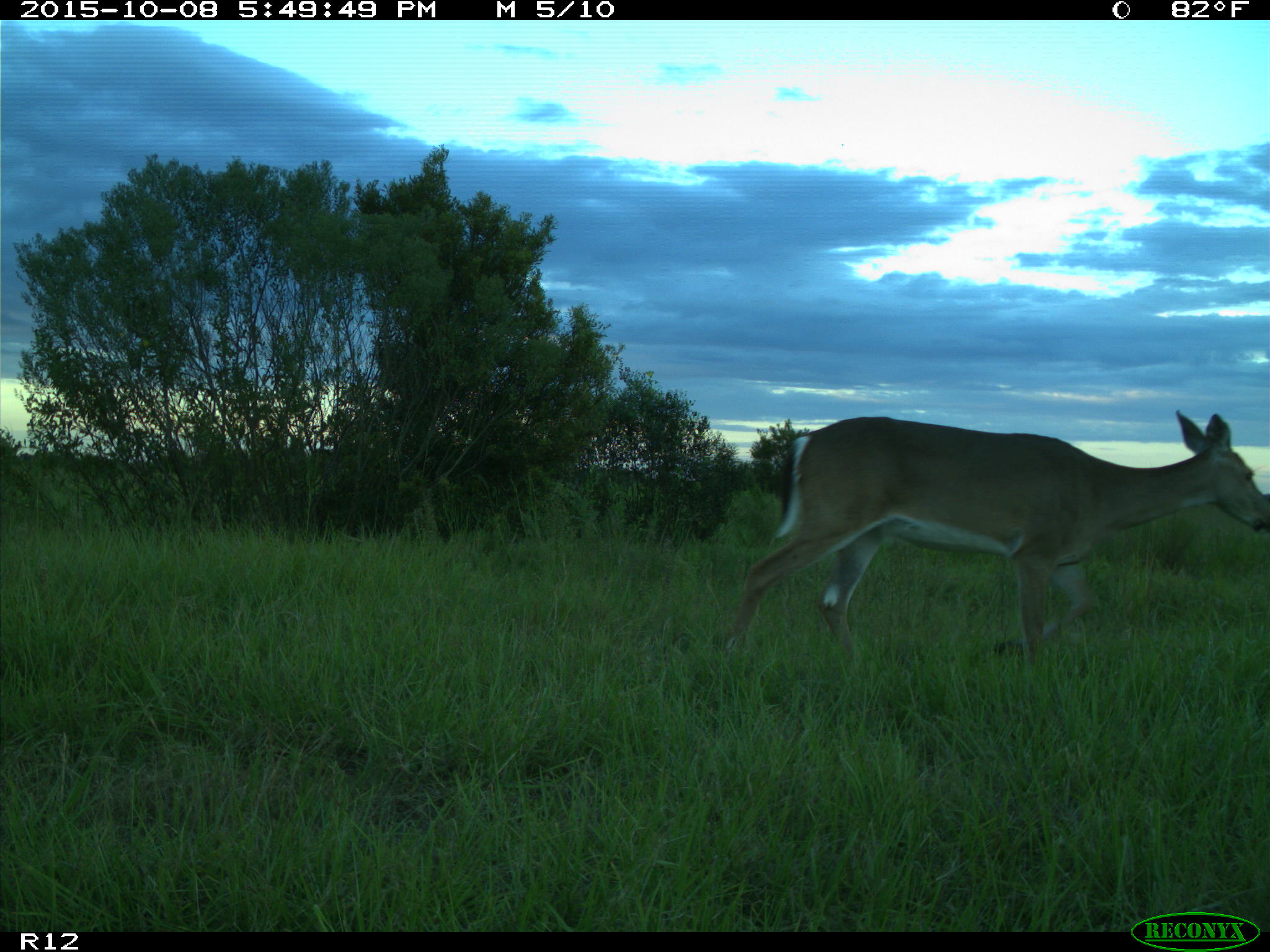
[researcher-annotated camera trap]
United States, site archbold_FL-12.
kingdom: Animalia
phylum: Chordata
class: Mammalia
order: Artiodactyla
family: Cervidae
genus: Odocoileus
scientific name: Odocoileus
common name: deer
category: unidentified deer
Unidentified deer (deer) (Odocoileus).